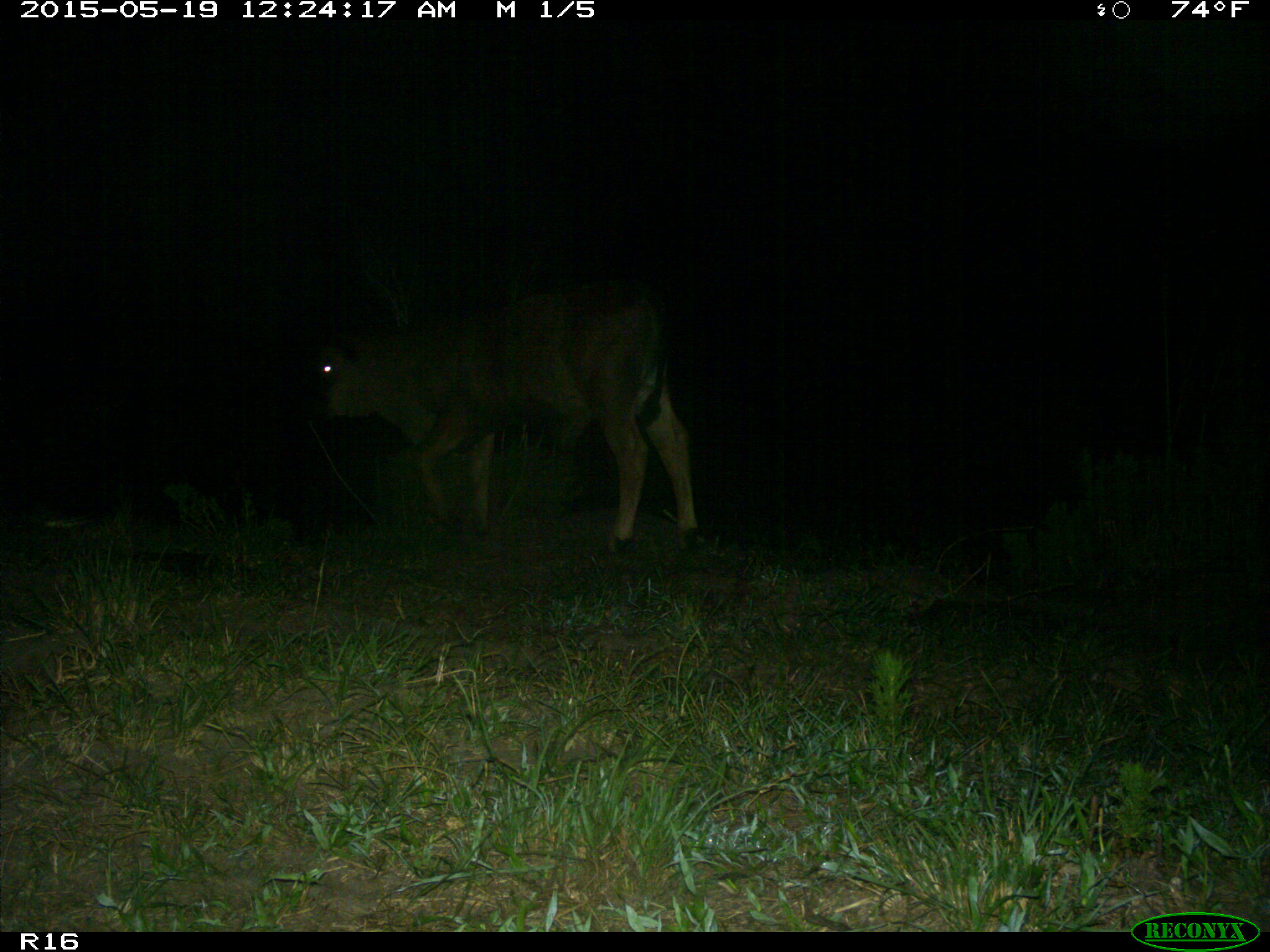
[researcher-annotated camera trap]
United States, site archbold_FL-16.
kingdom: Animalia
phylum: Chordata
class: Mammalia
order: Artiodactyla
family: Bovidae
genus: Bos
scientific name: Bos taurus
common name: domestic cow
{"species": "Bos taurus (domestic cow)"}